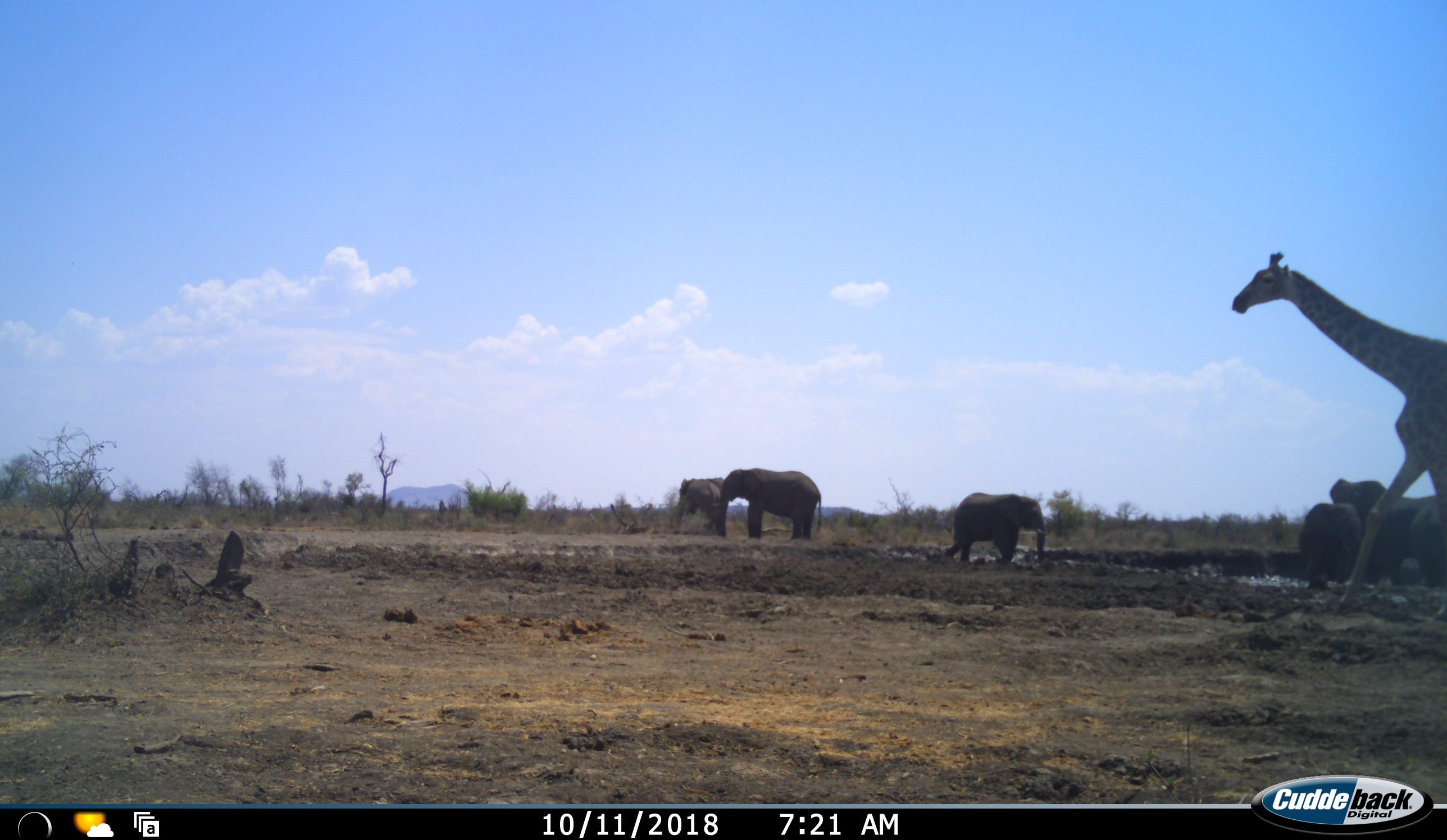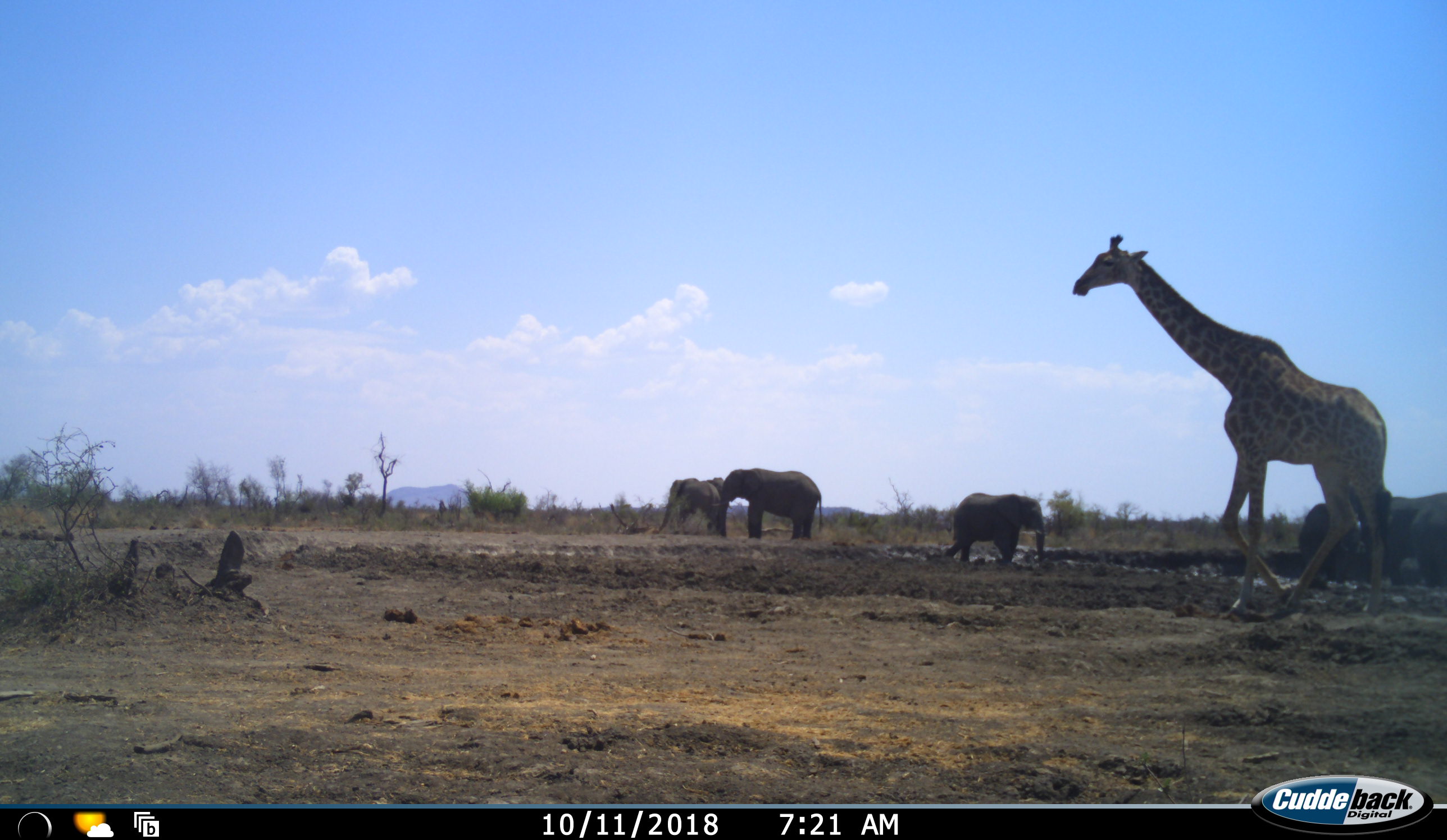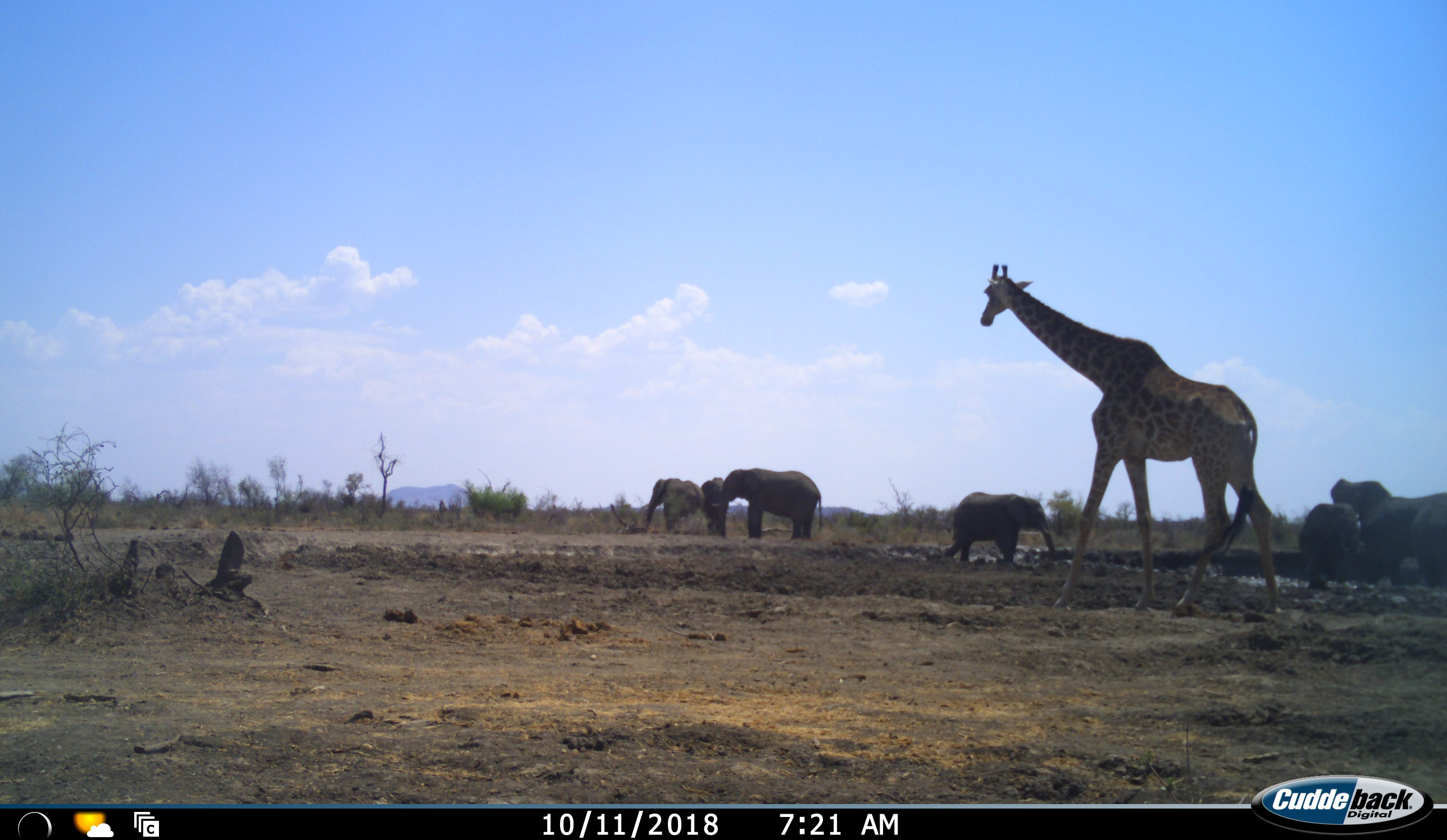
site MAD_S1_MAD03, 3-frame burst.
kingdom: Animalia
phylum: Chordata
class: Mammalia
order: Proboscidea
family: Elephantidae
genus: Loxodonta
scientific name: Loxodonta africana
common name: african bush elephant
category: elephant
Elephant (african bush elephant) (Loxodonta africana), count 7. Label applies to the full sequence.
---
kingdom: Animalia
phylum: Chordata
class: Mammalia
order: Artiodactyla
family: Giraffidae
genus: Giraffa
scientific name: Giraffa camelopardalis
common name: giraffe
Giraffe (Giraffa camelopardalis), count 1. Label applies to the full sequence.